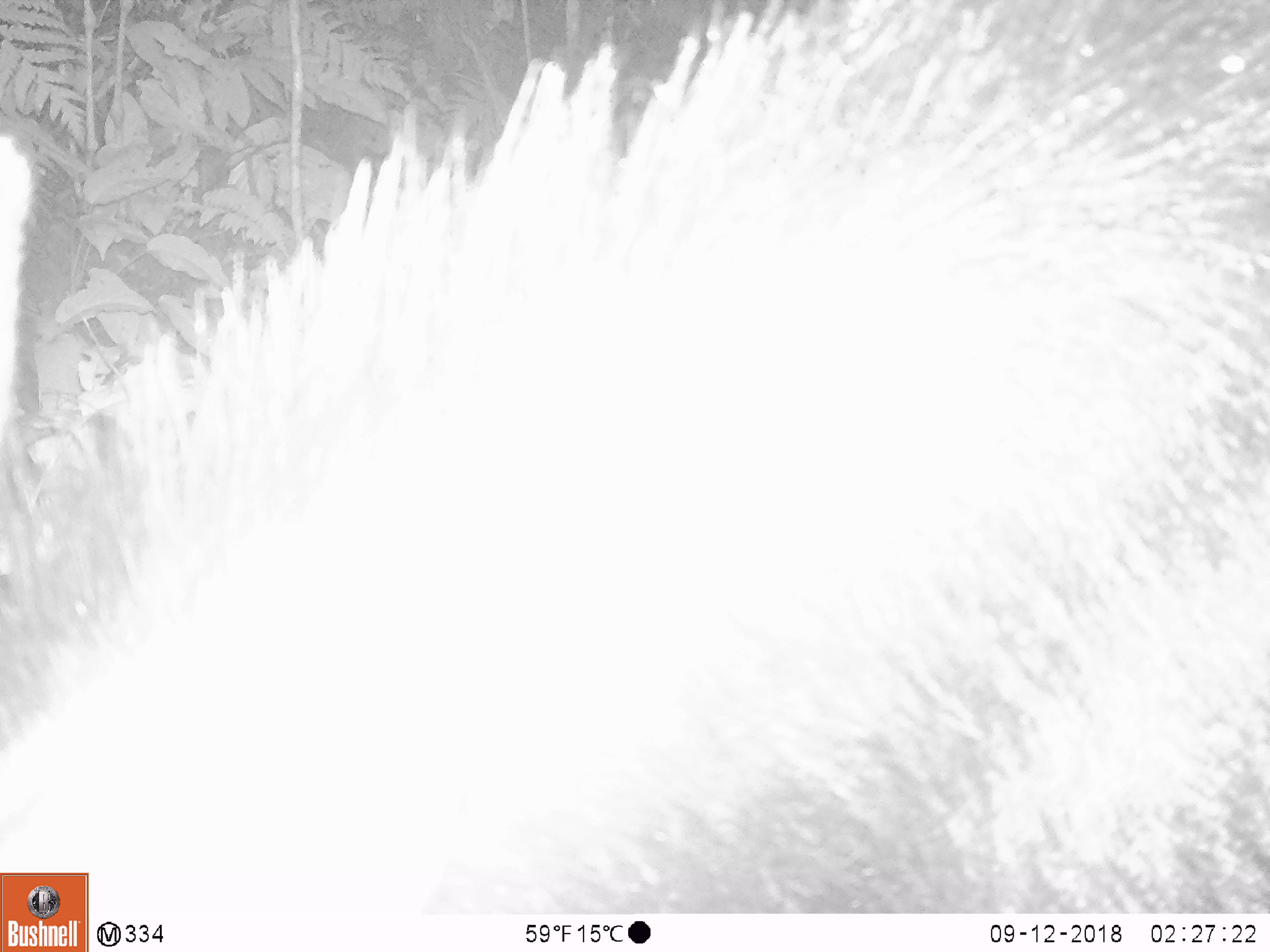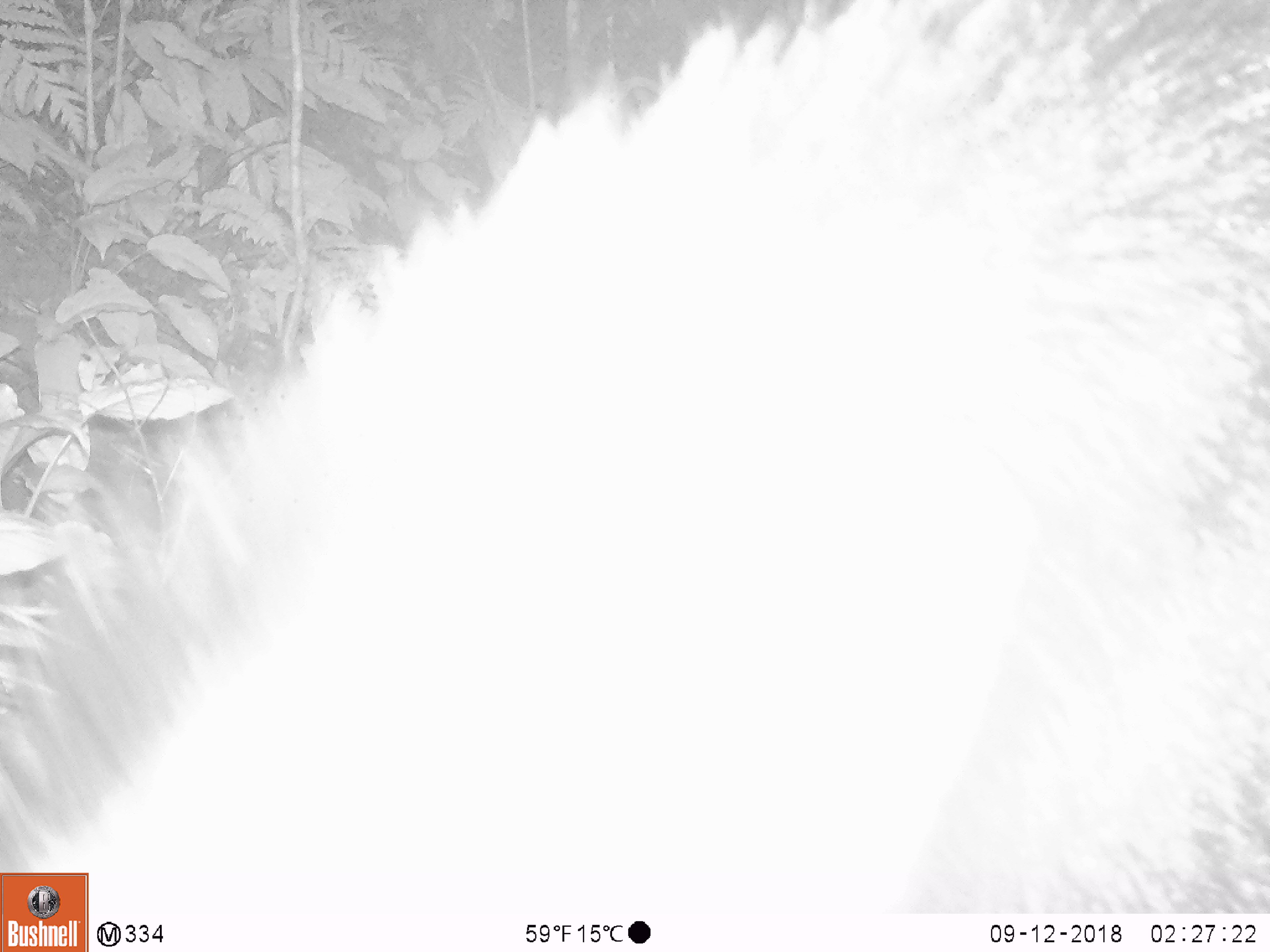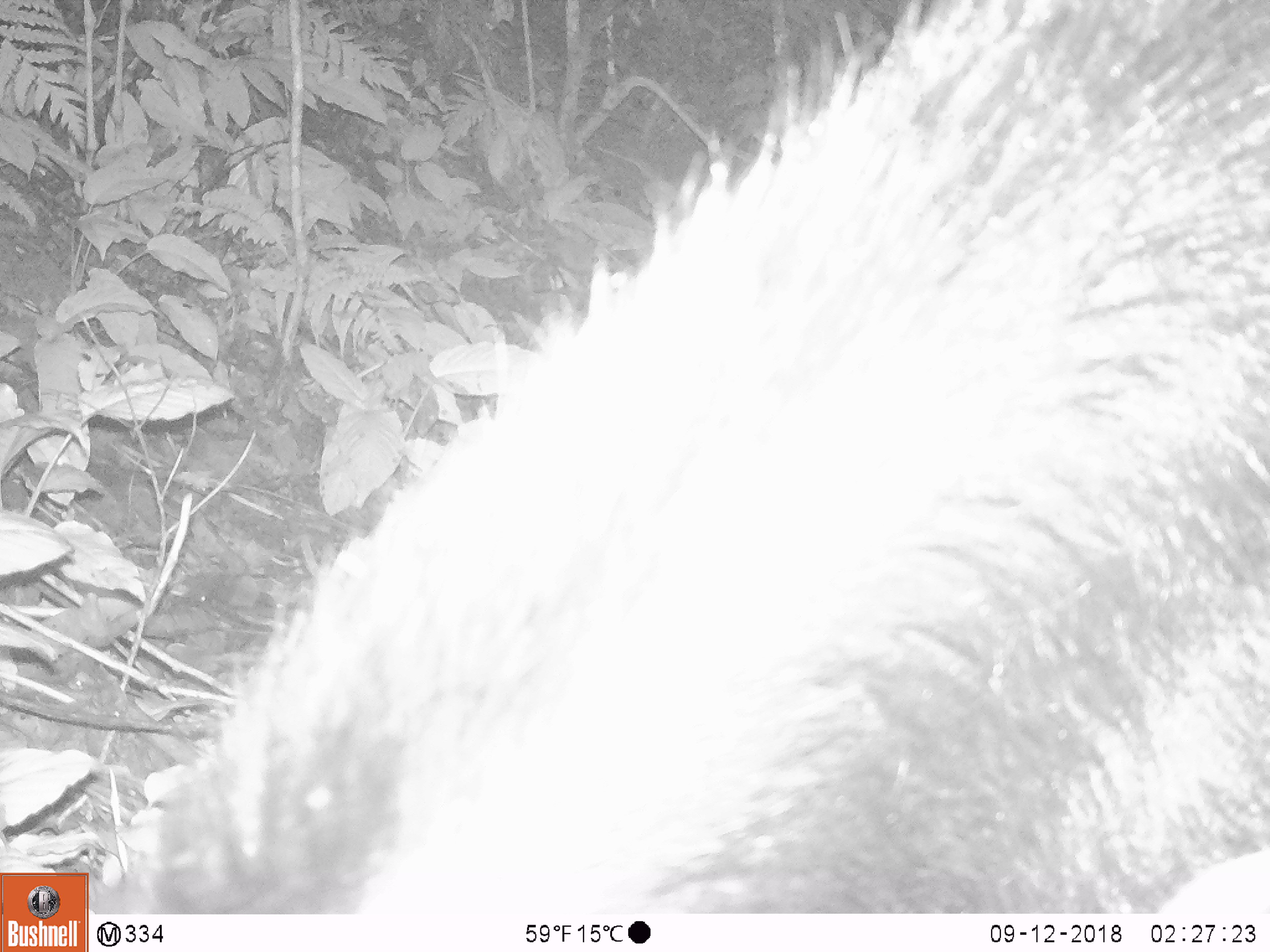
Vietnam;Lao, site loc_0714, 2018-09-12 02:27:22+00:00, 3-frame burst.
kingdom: Animalia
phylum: Chordata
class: Mammalia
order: Artiodactyla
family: Bovidae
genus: Capricornis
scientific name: Capricornis sumatraensis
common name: chinese serow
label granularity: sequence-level